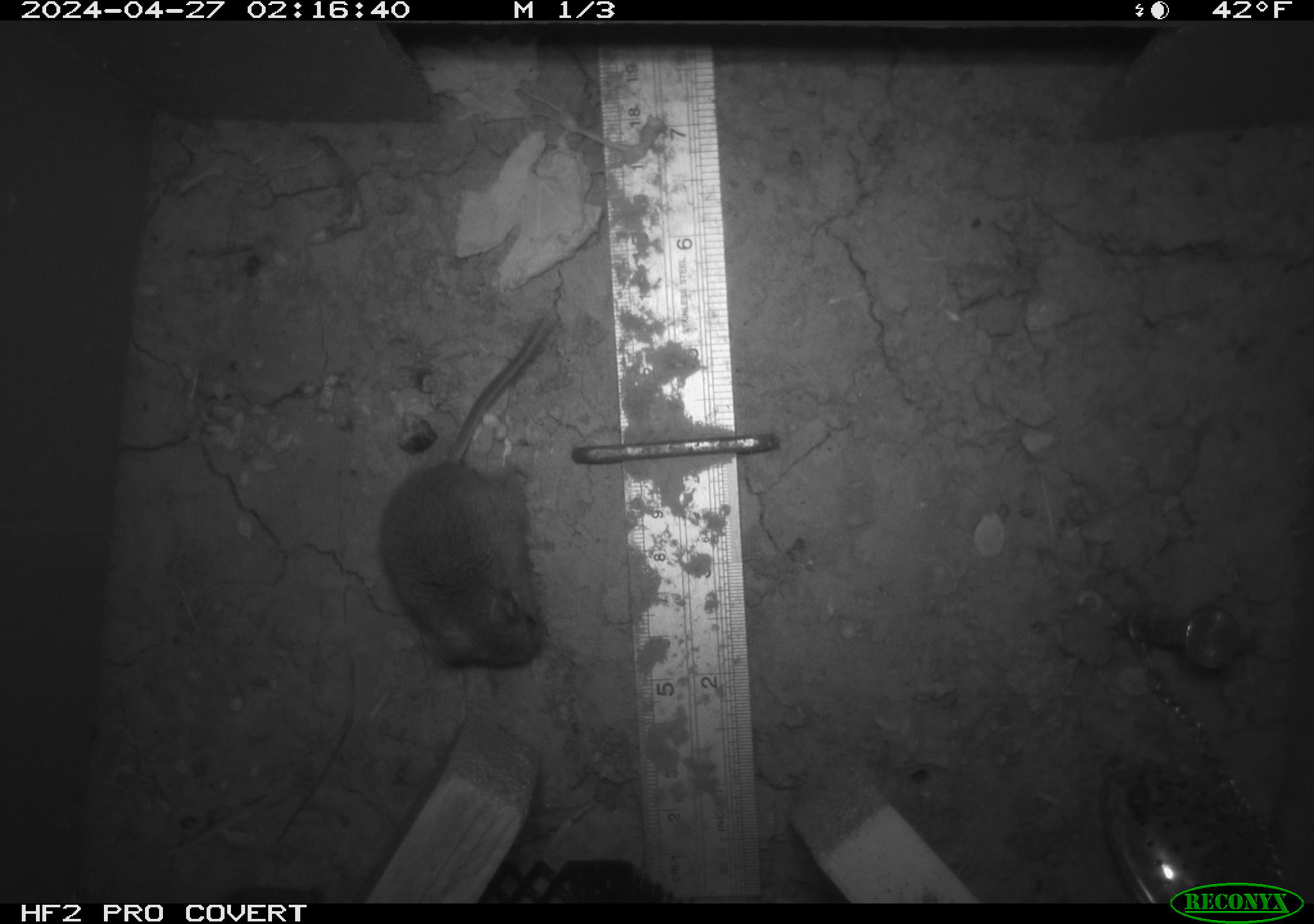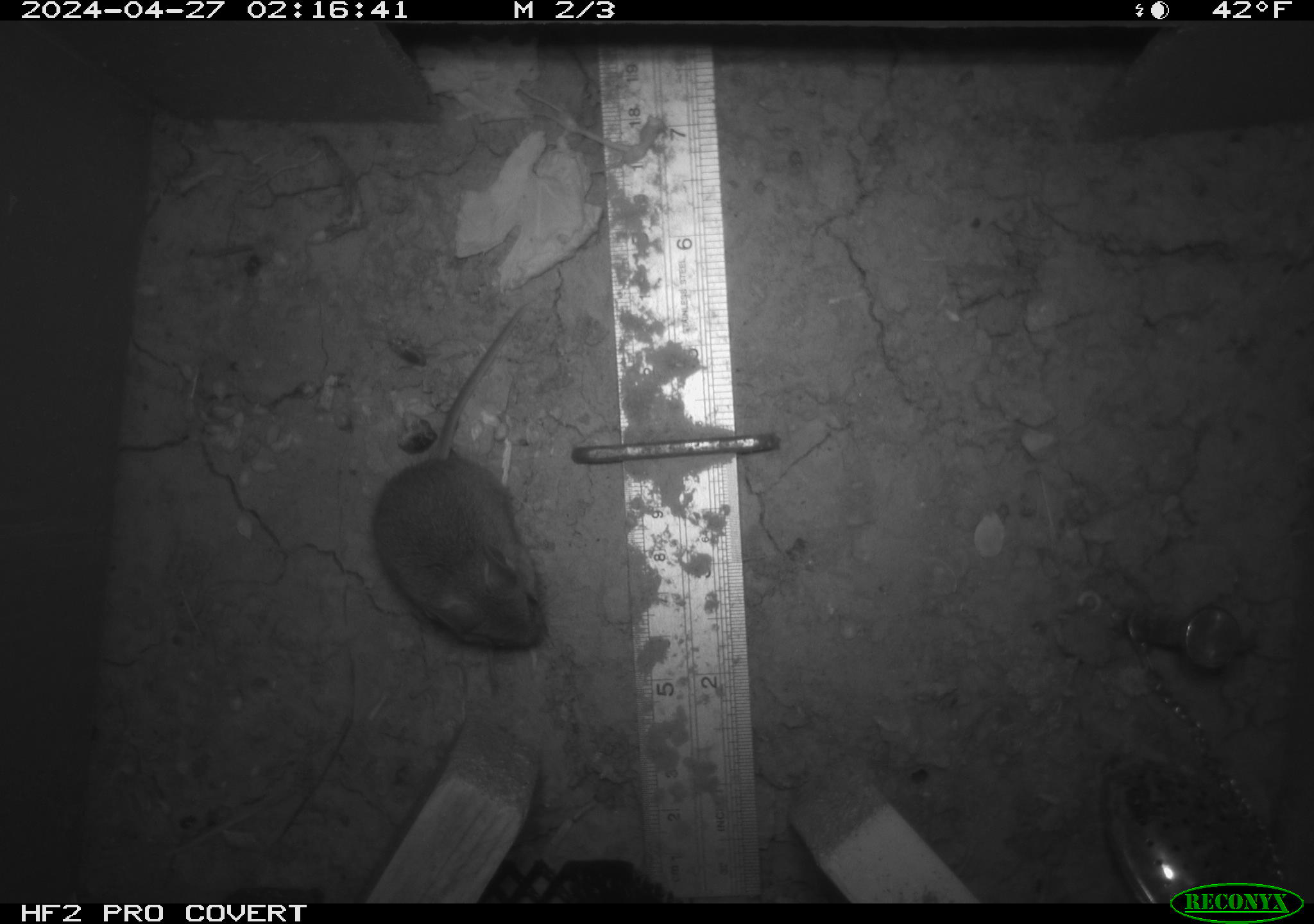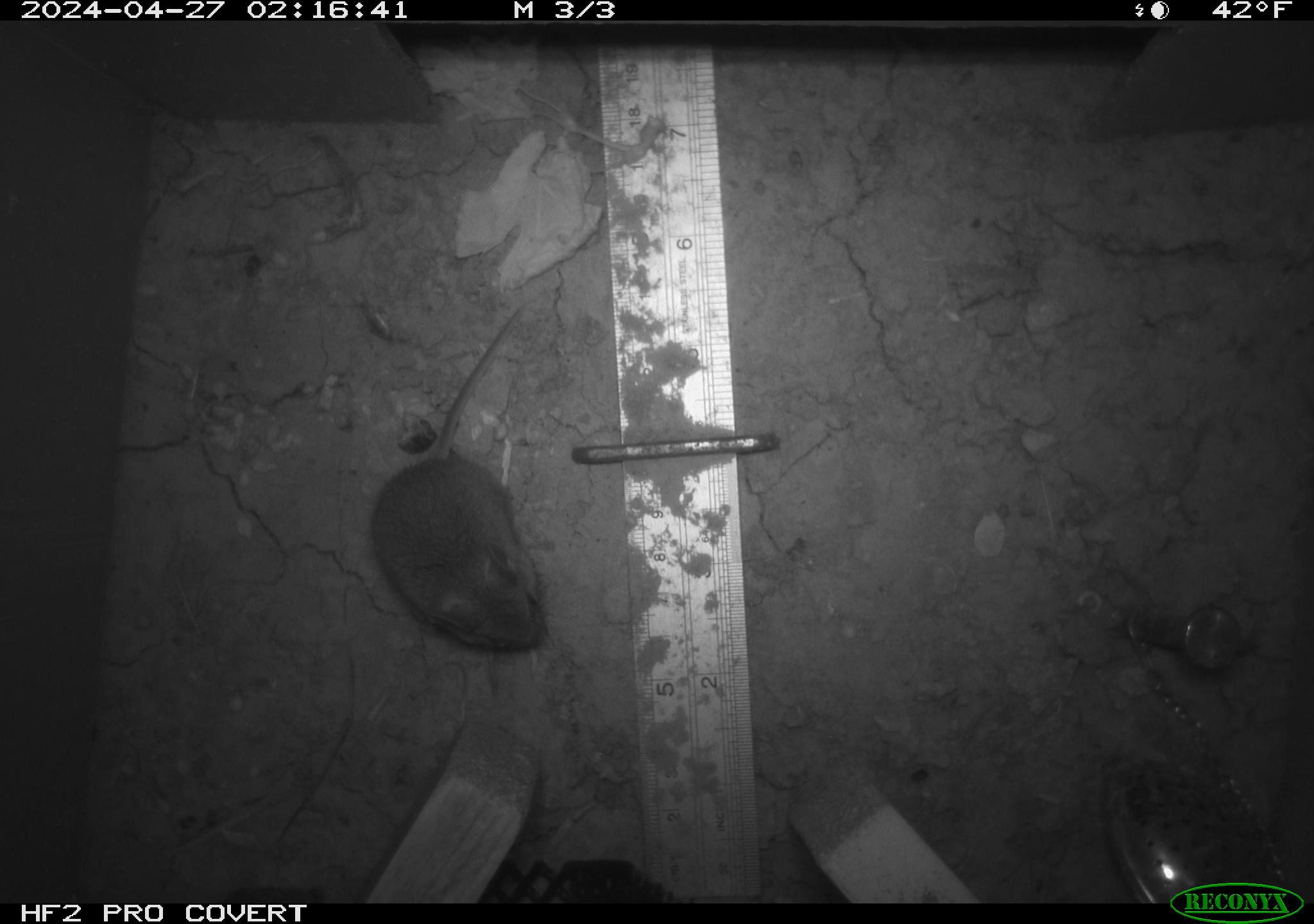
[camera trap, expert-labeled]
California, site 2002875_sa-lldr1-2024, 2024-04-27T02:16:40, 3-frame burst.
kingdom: Animalia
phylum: Chordata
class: Mammalia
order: Rodentia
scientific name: Rodentia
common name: mouse species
Mouse species (Rodentia).